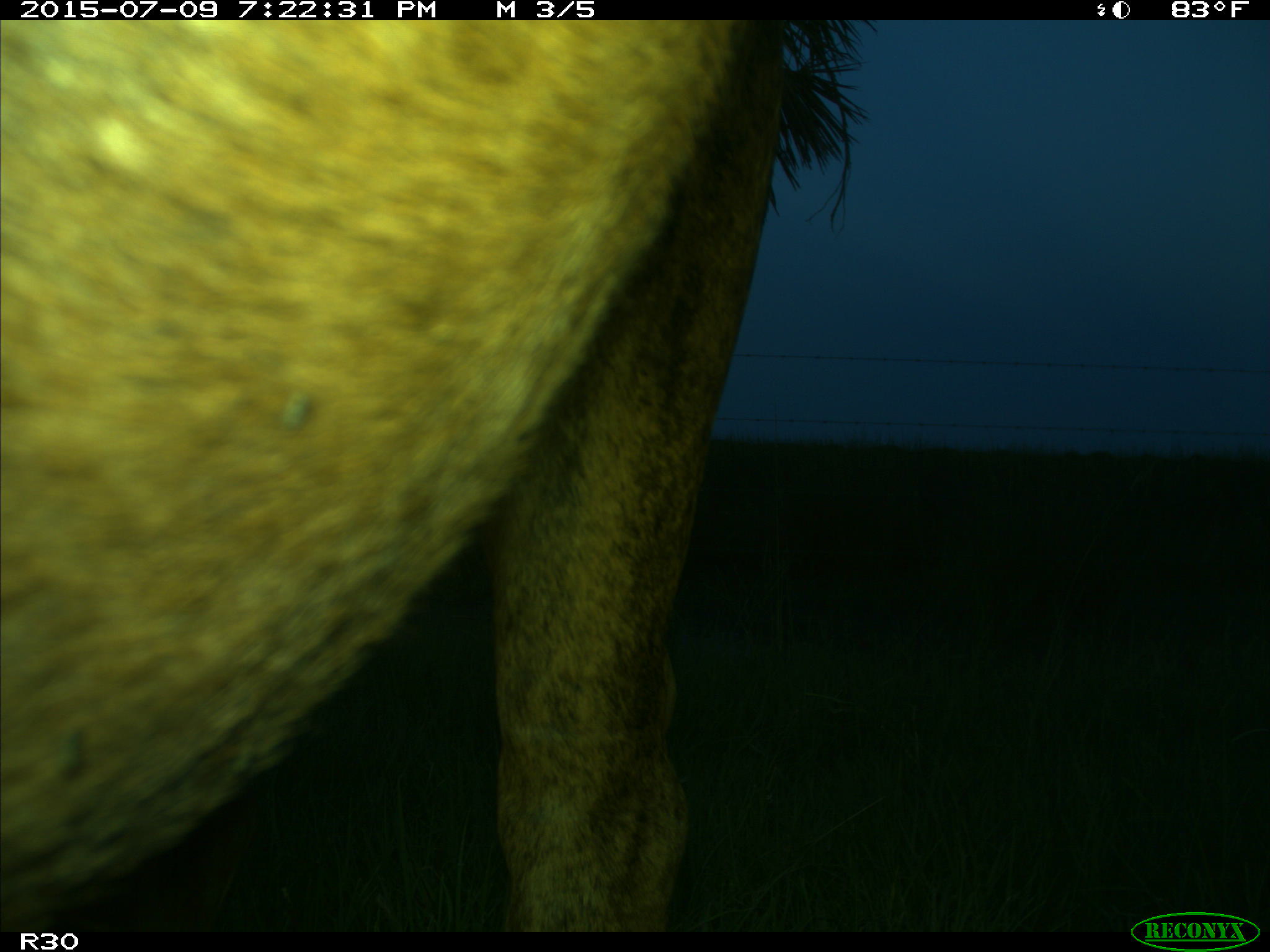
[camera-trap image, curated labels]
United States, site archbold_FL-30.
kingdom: Animalia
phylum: Chordata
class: Mammalia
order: Artiodactyla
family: Bovidae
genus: Bos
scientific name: Bos taurus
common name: domestic cow